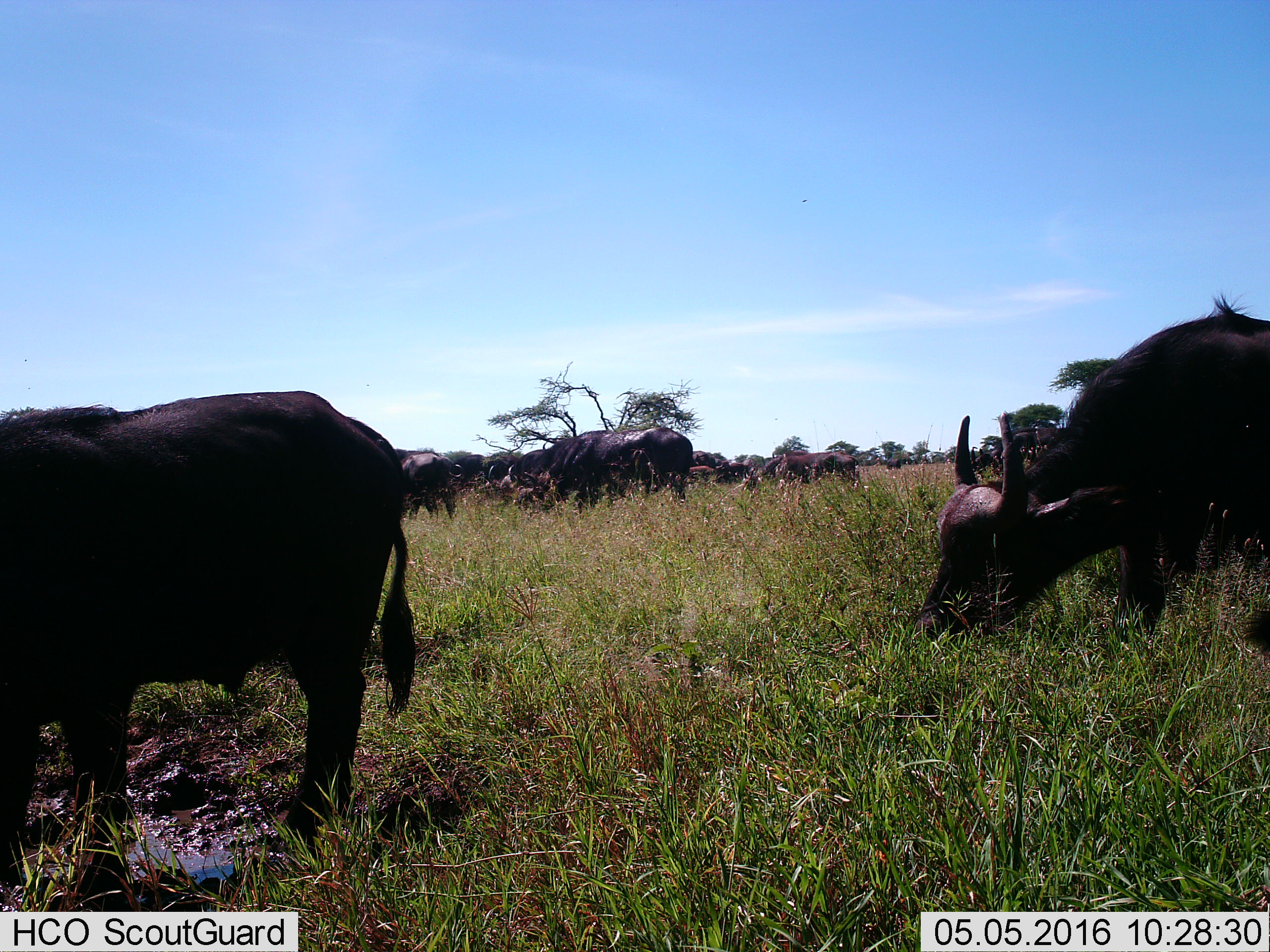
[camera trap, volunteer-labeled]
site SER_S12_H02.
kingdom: Animalia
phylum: Chordata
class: Mammalia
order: Artiodactyla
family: Bovidae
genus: Syncerus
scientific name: Syncerus caffer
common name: african buffalo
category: buffalo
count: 11-50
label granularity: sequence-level